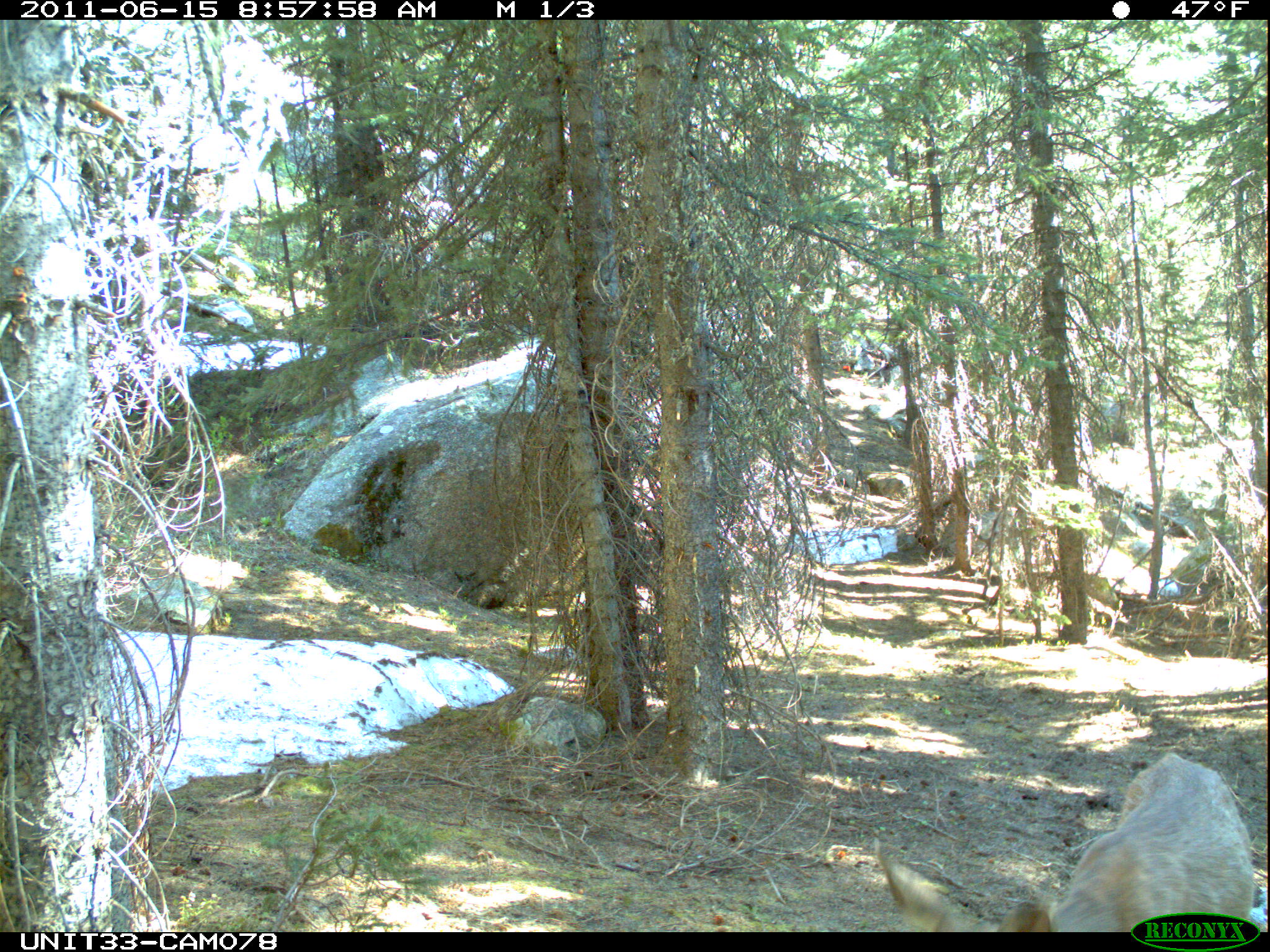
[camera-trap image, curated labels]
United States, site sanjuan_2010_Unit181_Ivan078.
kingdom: Animalia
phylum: Chordata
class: Mammalia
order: Artiodactyla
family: Cervidae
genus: Odocoileus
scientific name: Odocoileus hemionus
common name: mule deer